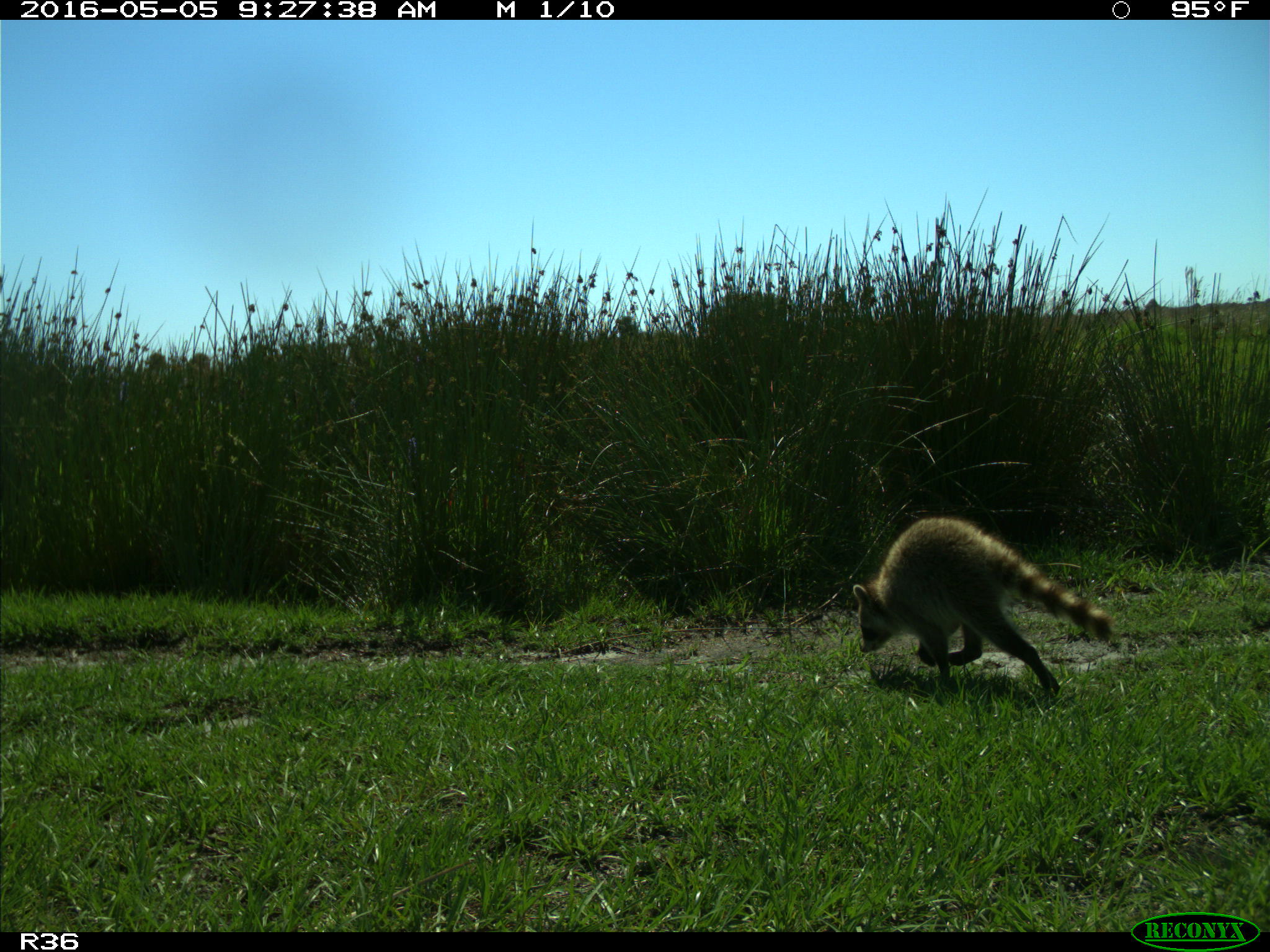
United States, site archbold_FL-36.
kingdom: Animalia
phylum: Chordata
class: Mammalia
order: Carnivora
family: Procyonidae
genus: Procyon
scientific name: Procyon lotor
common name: common raccoon